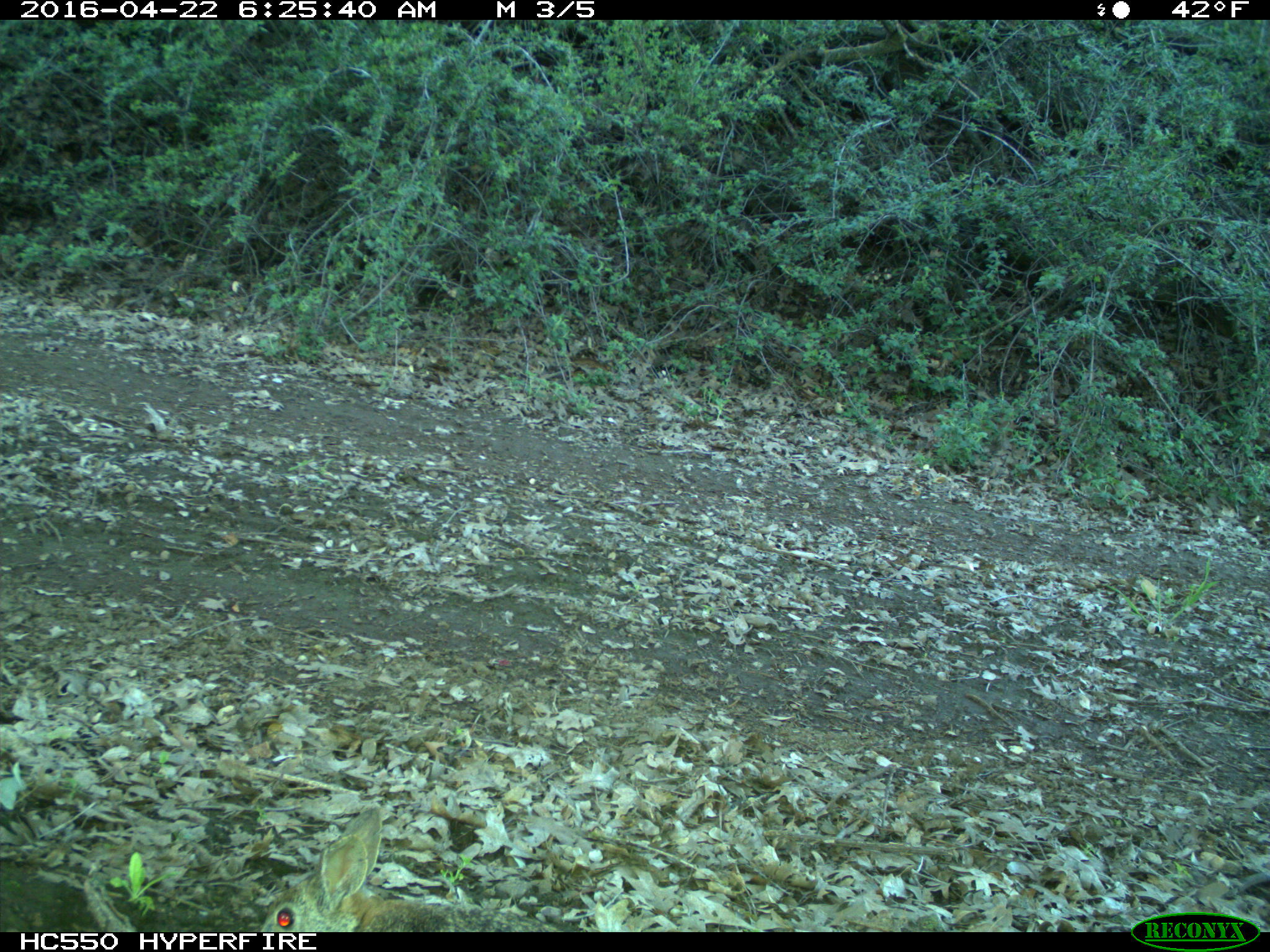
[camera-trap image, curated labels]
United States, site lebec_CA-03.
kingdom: Animalia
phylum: Chordata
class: Mammalia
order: Lagomorpha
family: Leporidae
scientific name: Leporidae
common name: rabbits and hares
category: unidentified rabbit